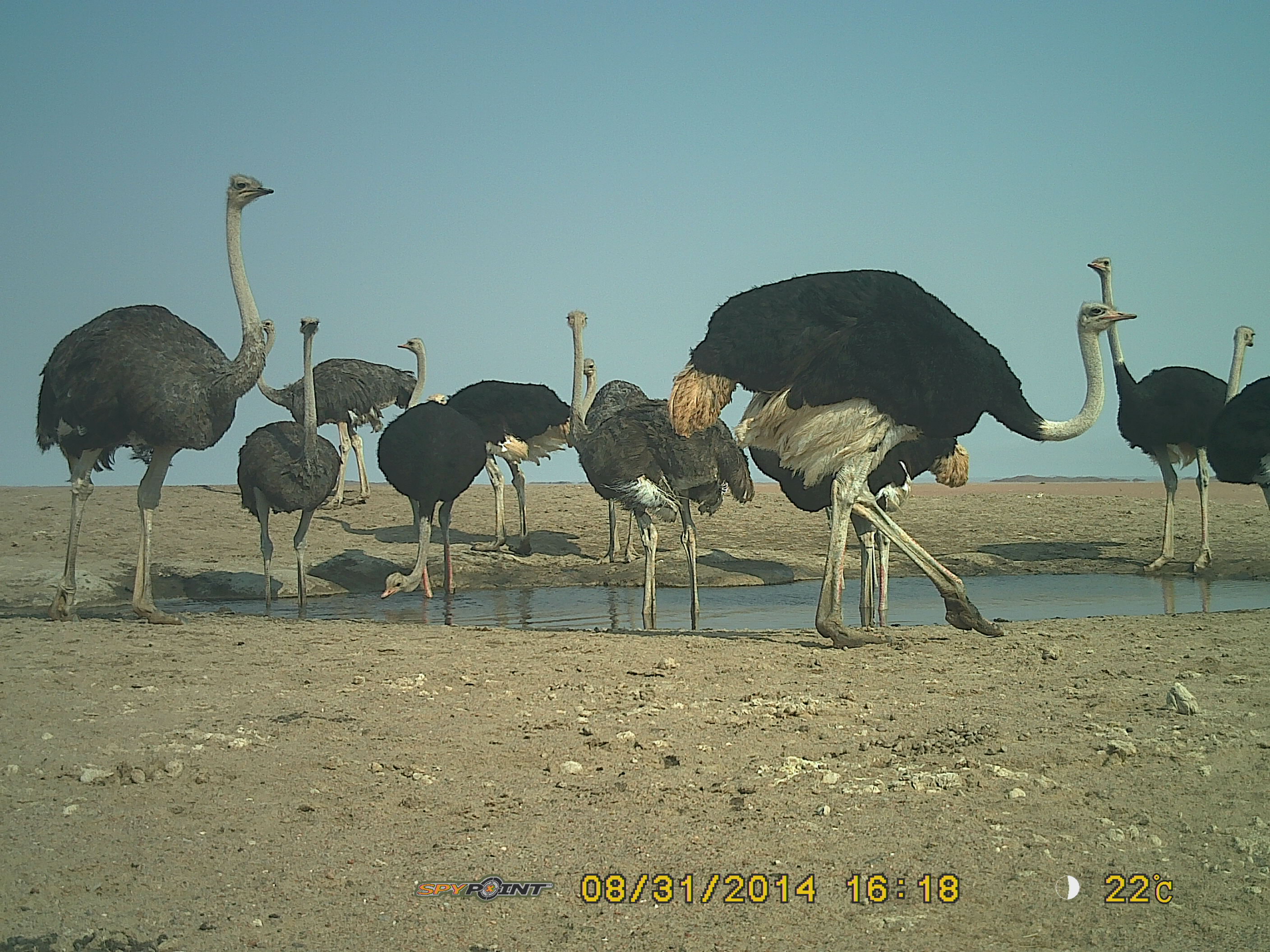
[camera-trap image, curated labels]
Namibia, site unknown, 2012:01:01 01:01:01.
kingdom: Animalia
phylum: Chordata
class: Aves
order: Struthioniformes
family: Struthionidae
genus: Struthio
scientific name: Struthio camelus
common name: common ostrich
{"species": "Struthio camelus (common ostrich)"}